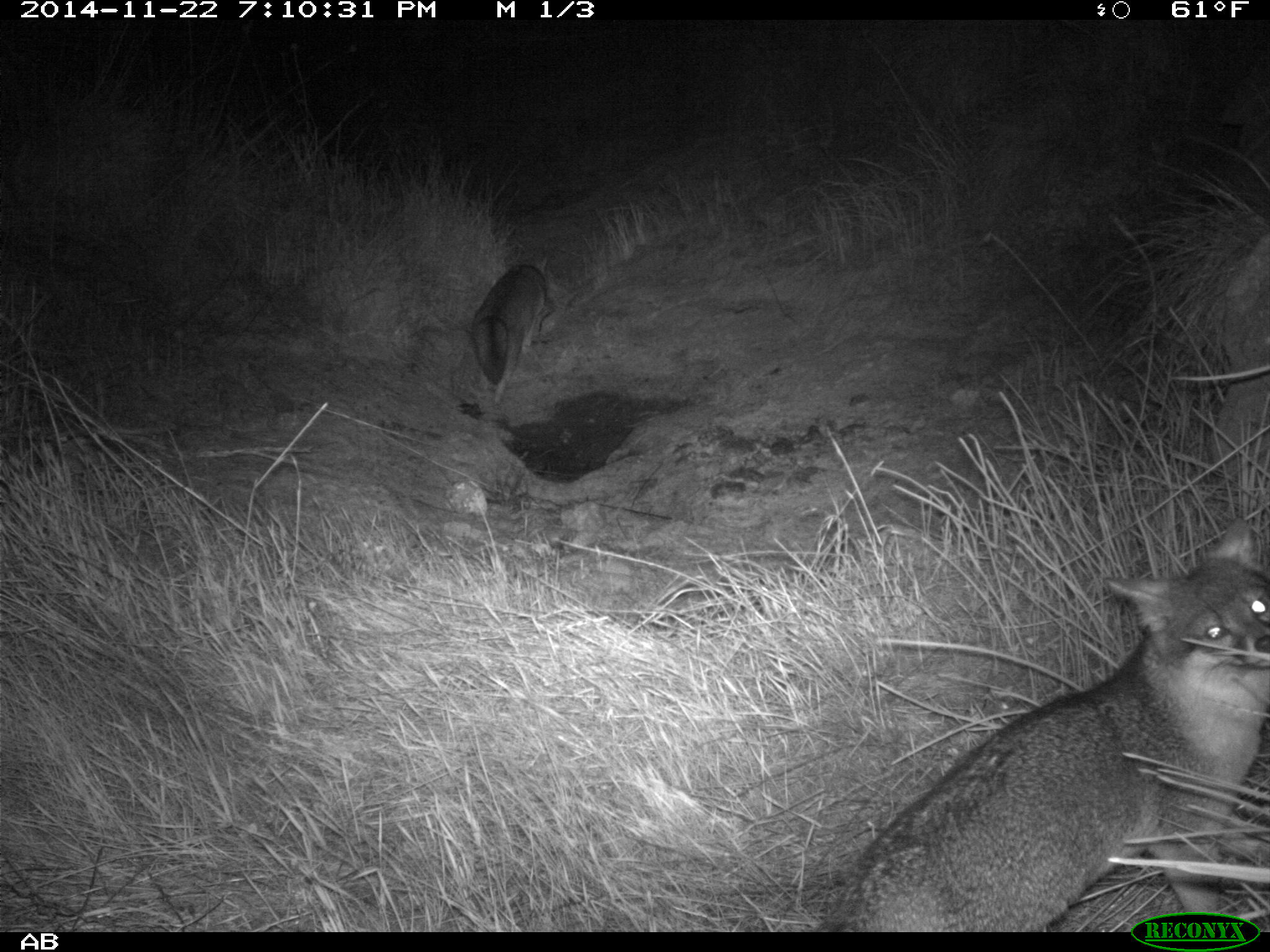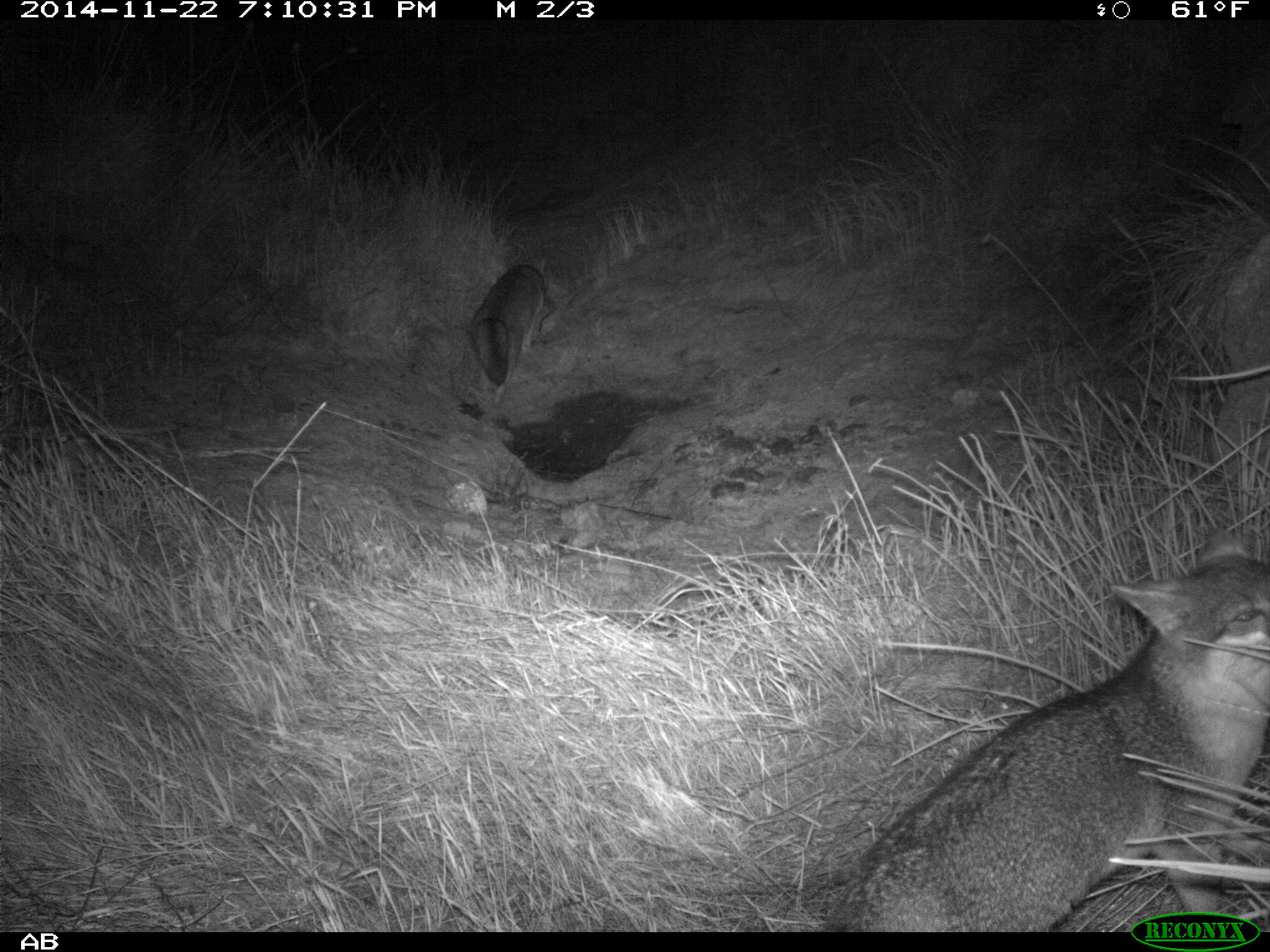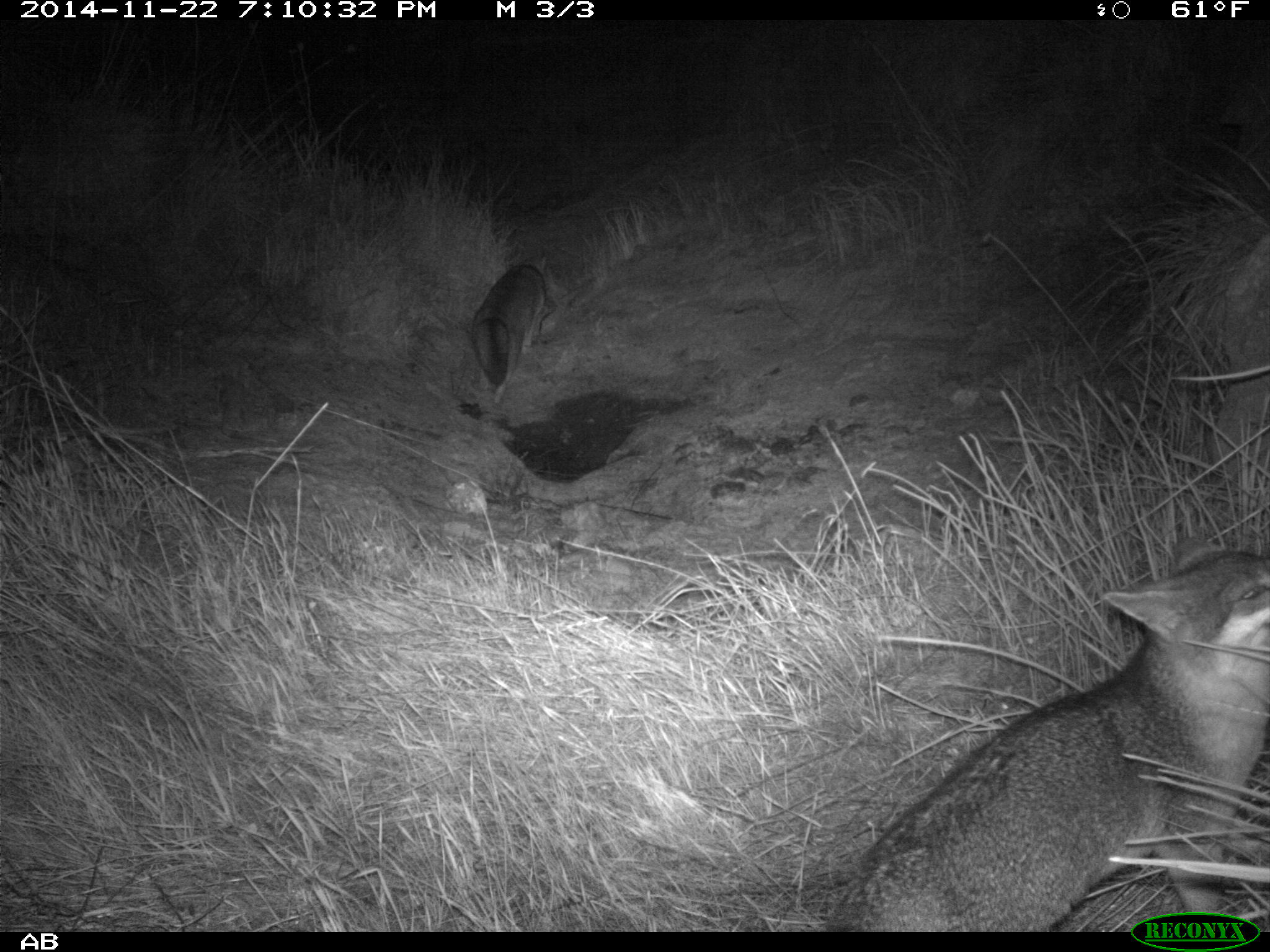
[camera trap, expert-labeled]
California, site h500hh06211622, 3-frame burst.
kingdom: Animalia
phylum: Chordata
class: Mammalia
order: Carnivora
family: Canidae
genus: Urocyon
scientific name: Urocyon littoralis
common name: island fox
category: fox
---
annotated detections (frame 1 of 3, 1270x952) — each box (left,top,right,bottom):
fox: (885,514,1269,834); (469,263,555,405)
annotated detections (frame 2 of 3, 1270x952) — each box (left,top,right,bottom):
fox: (824,528,1269,932); (470,255,546,403)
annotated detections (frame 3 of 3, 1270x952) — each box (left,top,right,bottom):
fox: (824,536,1269,932); (471,255,546,409)